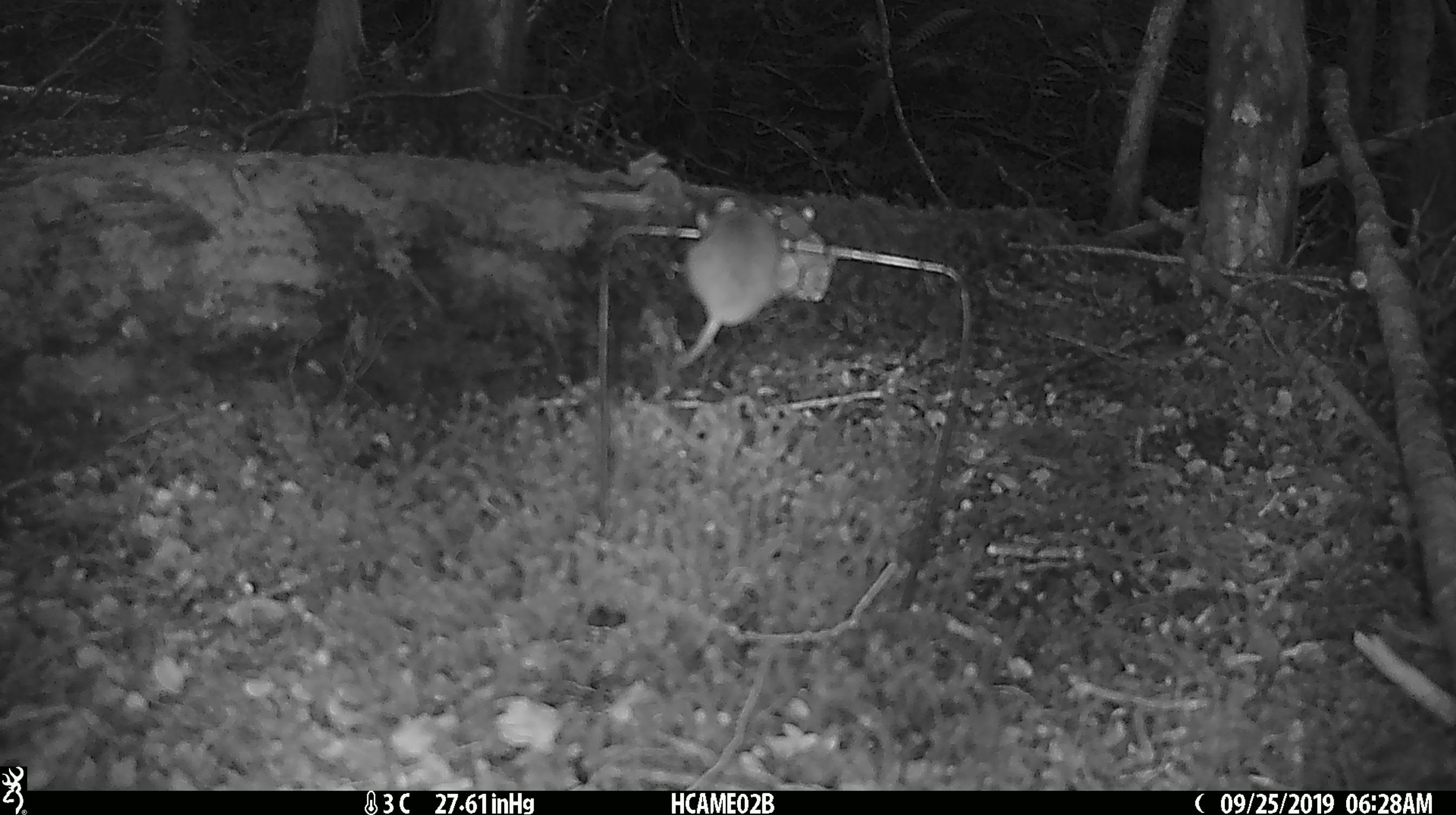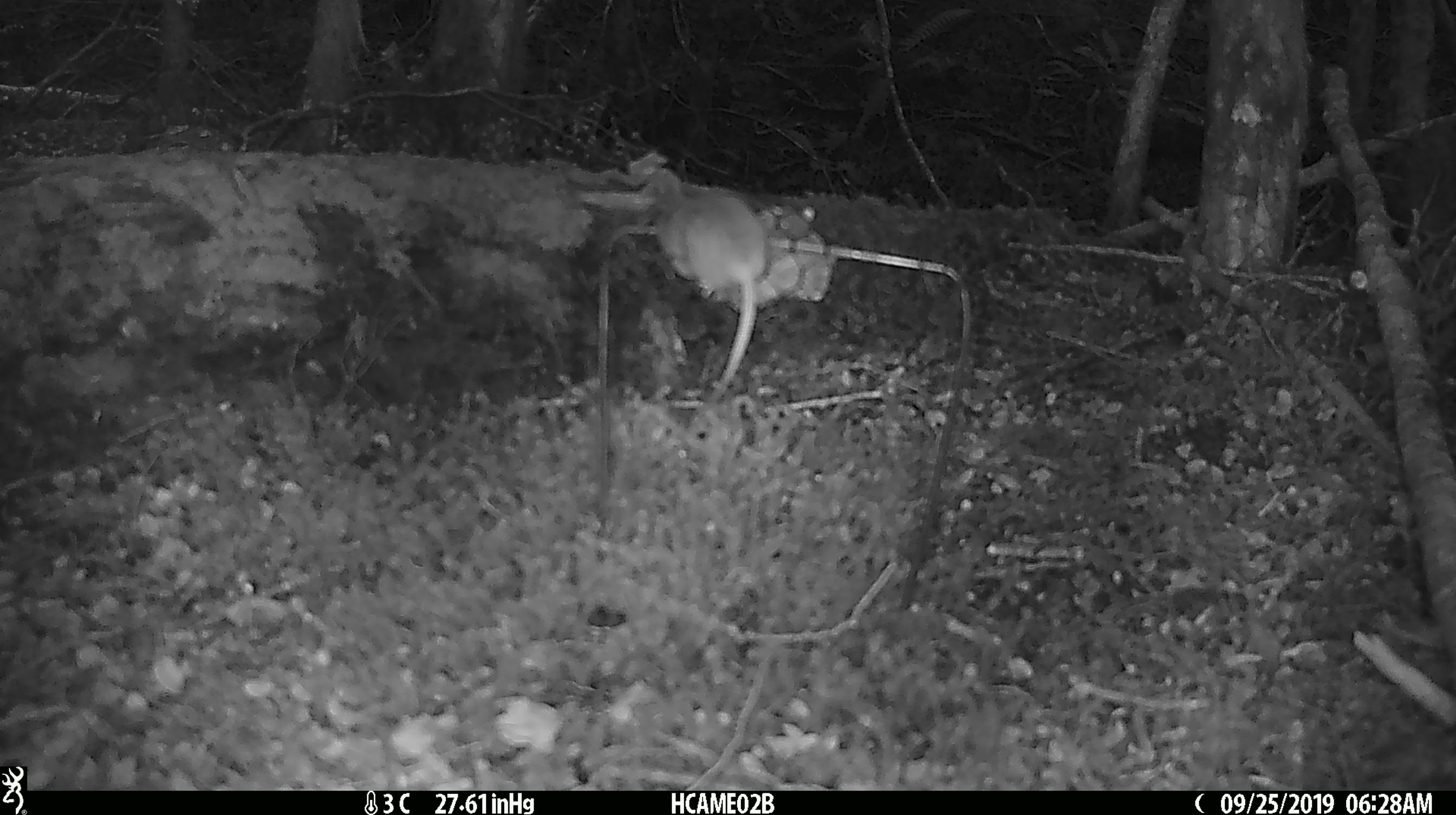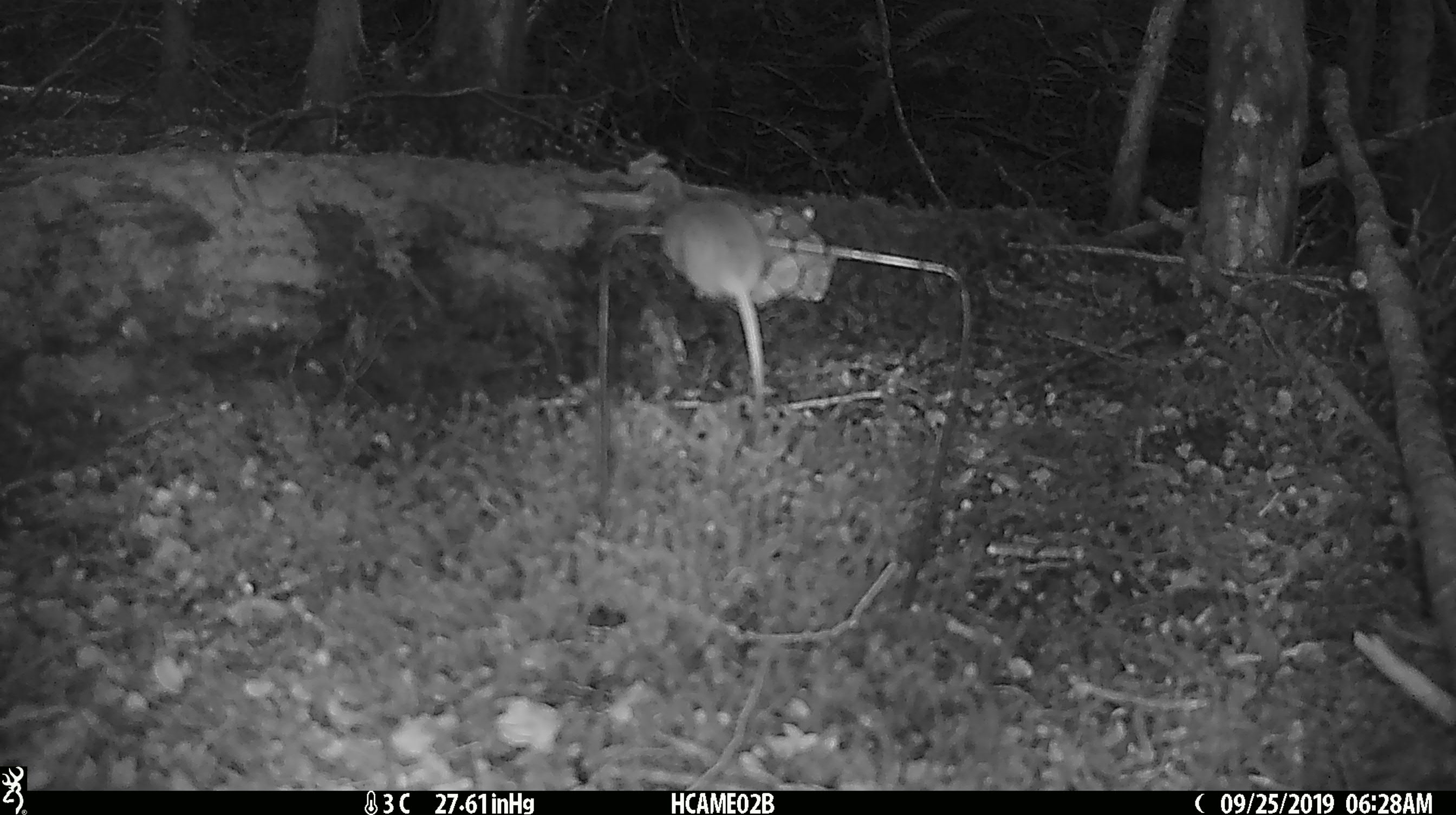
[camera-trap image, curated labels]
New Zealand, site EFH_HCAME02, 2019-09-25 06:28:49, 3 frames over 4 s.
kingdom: Animalia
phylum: Chordata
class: Mammalia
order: Rodentia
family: Muridae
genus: Mus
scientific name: Mus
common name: mouse